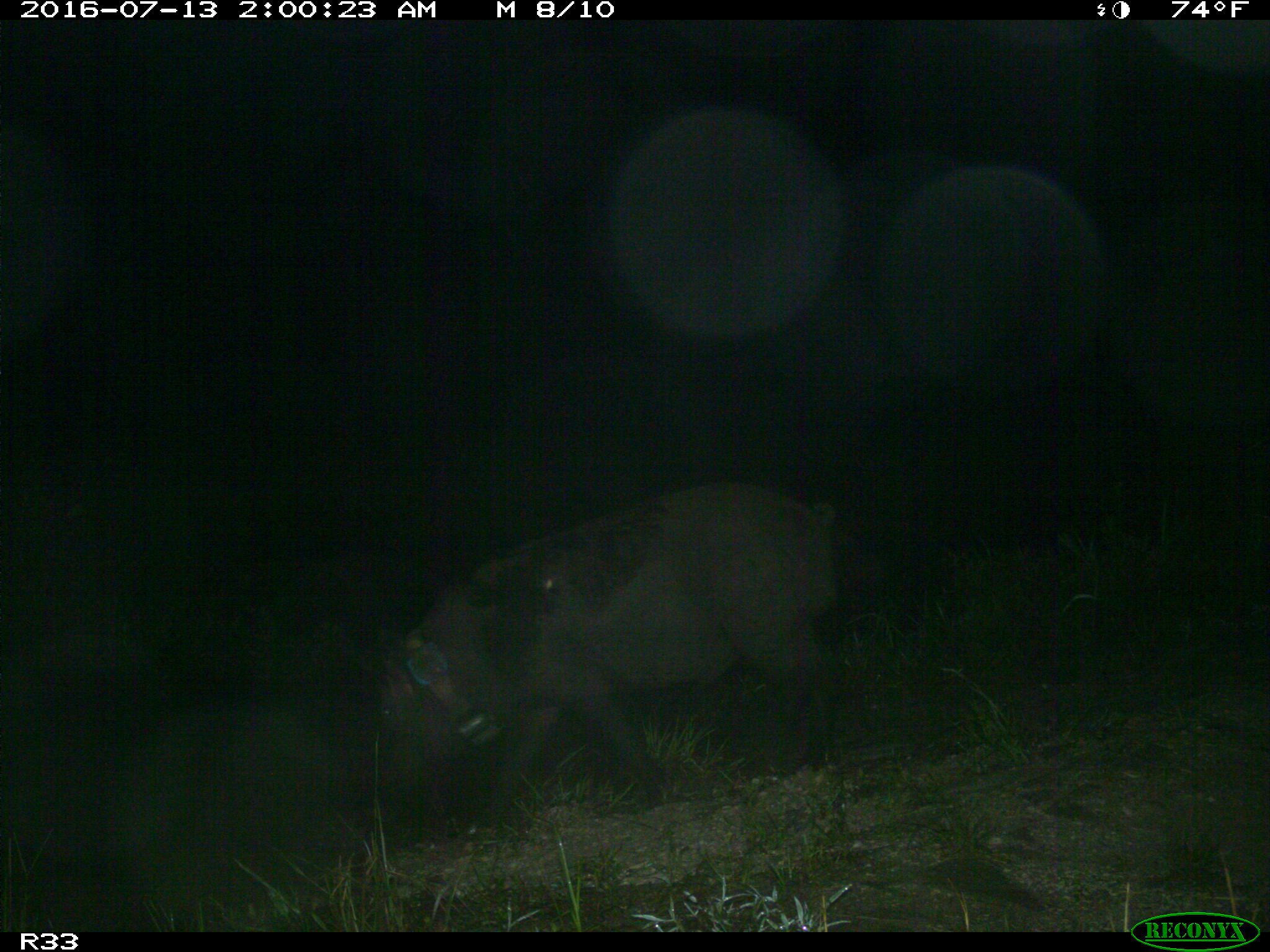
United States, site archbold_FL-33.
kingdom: Animalia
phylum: Chordata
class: Mammalia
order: Artiodactyla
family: Suidae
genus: Sus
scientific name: Sus scrofa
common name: wild boar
Sus scrofa (wild boar).